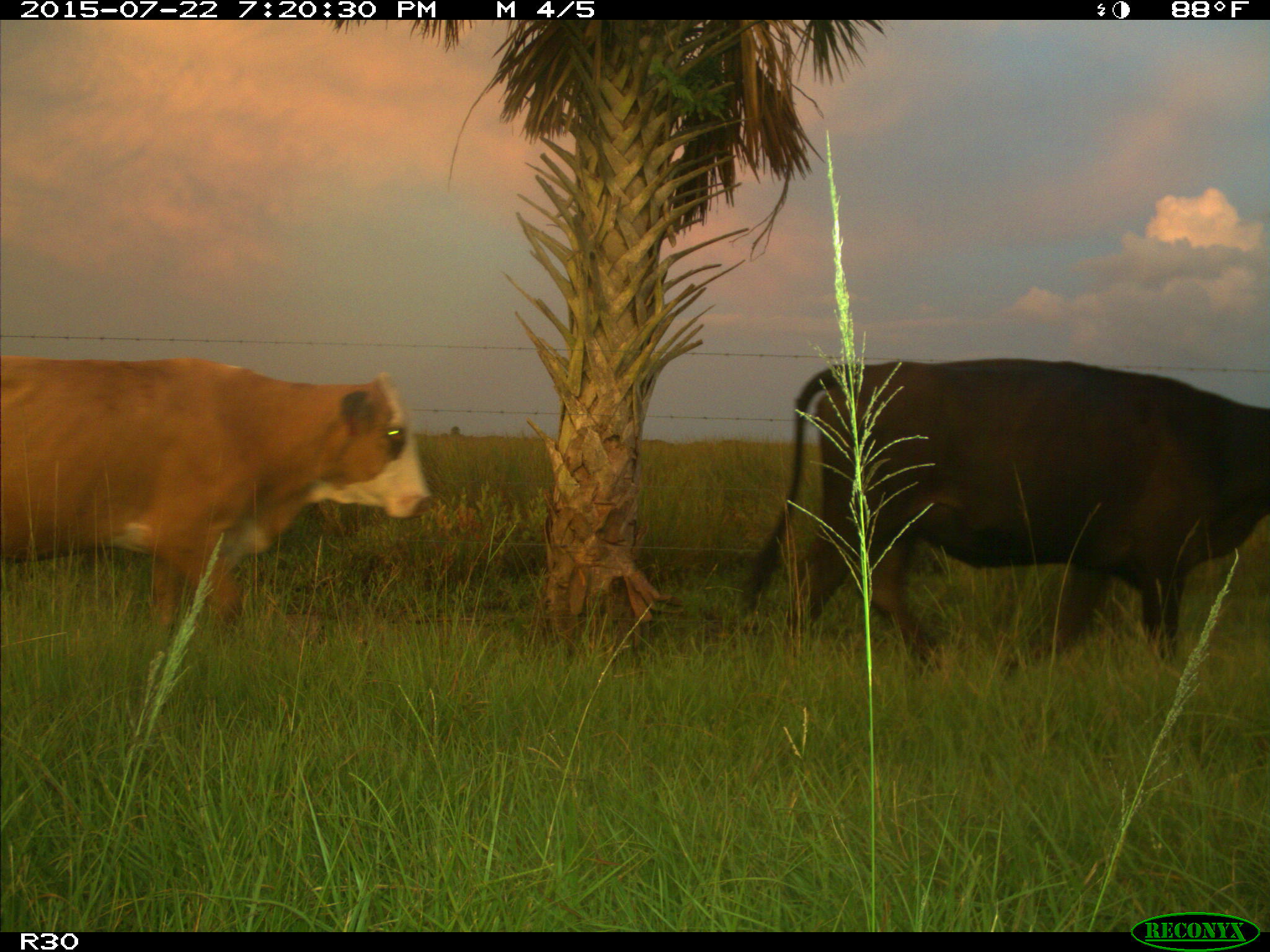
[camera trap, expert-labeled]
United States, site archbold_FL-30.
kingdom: Animalia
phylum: Chordata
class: Mammalia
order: Artiodactyla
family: Bovidae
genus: Bos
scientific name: Bos taurus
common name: domestic cow